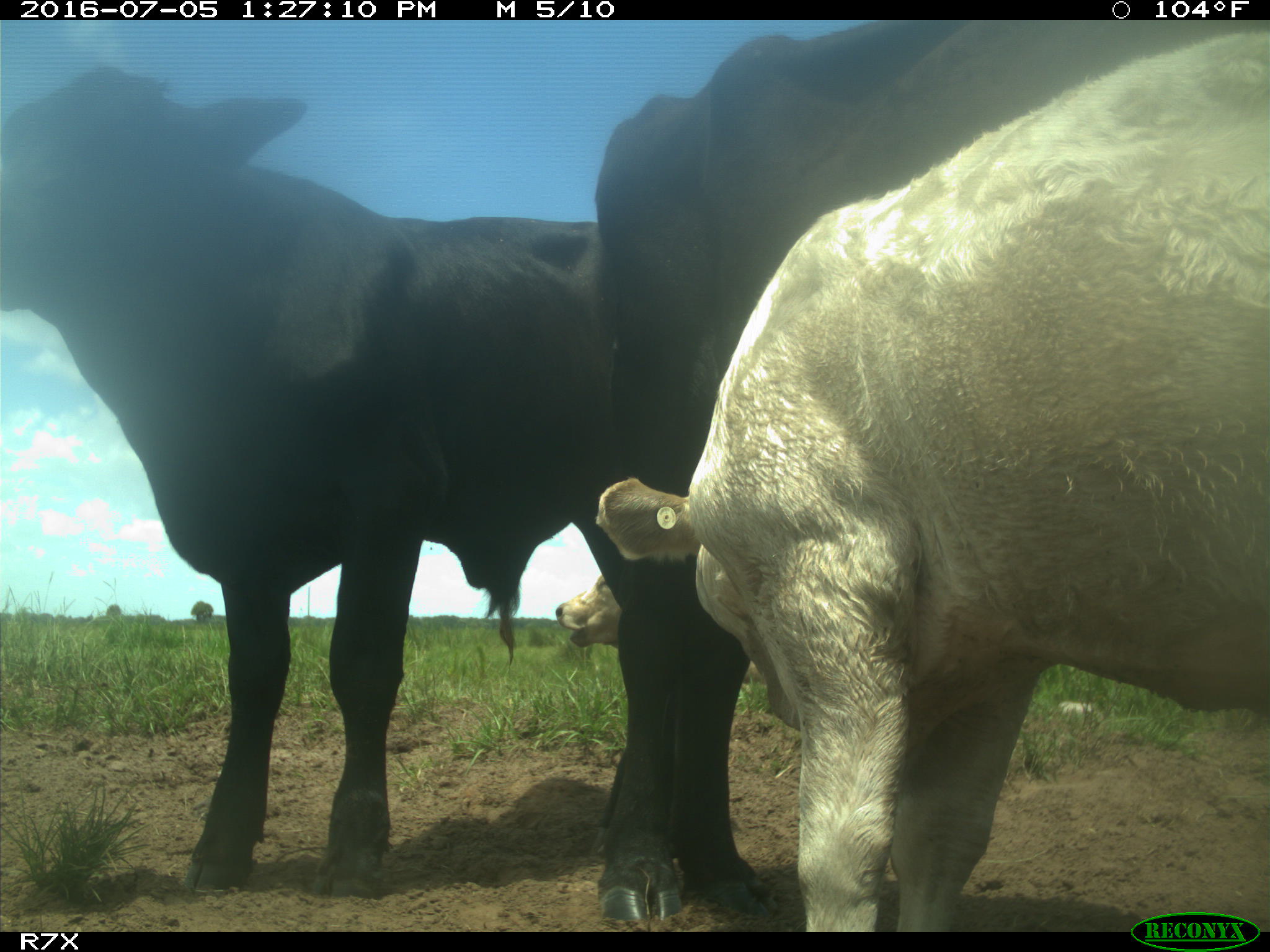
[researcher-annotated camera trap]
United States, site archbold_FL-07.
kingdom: Animalia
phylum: Chordata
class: Mammalia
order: Artiodactyla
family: Bovidae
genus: Bos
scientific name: Bos taurus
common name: domestic cow